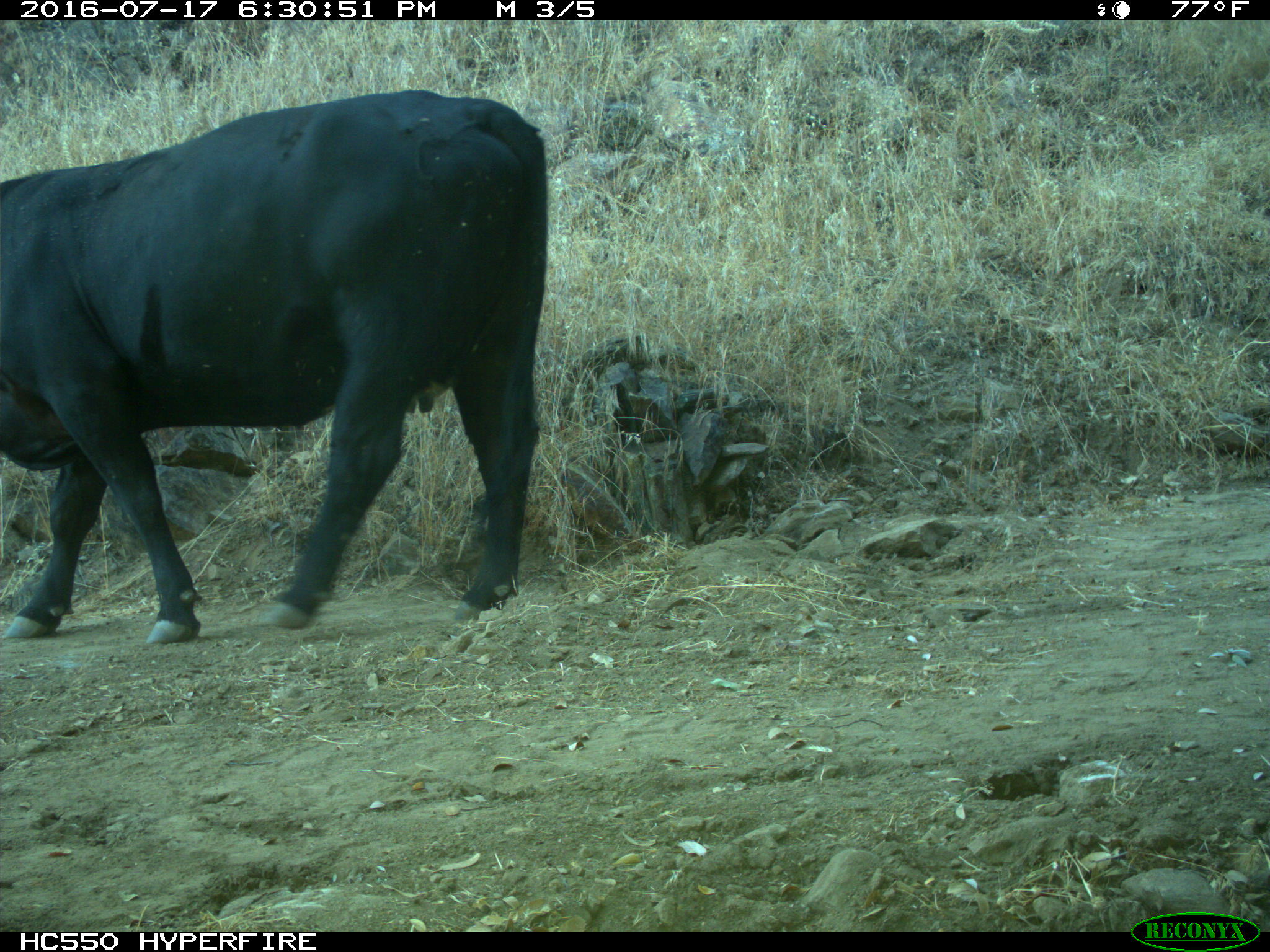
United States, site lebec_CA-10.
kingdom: Animalia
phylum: Chordata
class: Mammalia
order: Artiodactyla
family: Bovidae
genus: Bos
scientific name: Bos taurus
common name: domestic cow